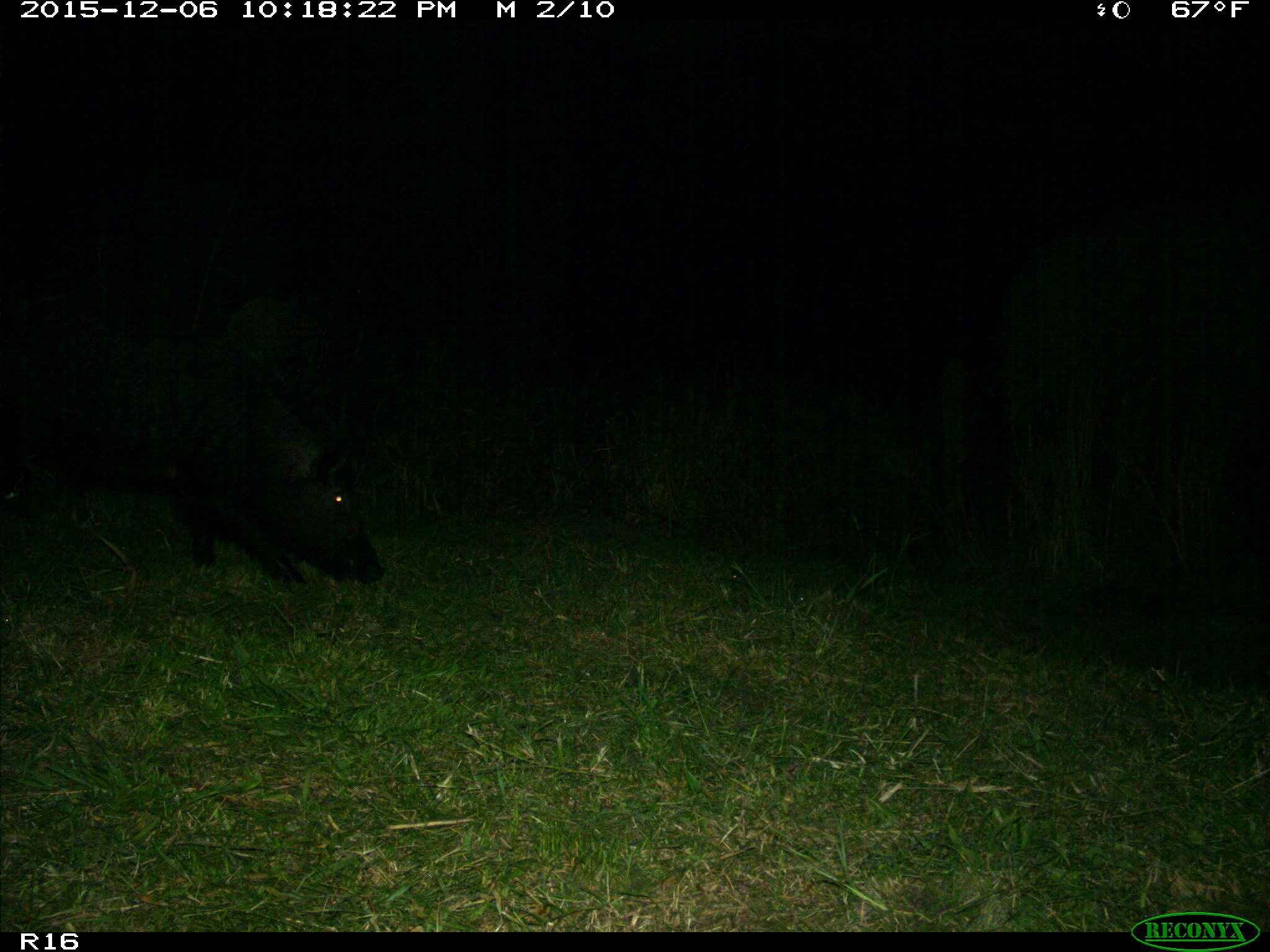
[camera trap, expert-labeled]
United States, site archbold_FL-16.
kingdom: Animalia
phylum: Chordata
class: Mammalia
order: Artiodactyla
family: Suidae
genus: Sus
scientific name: Sus scrofa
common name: wild boar